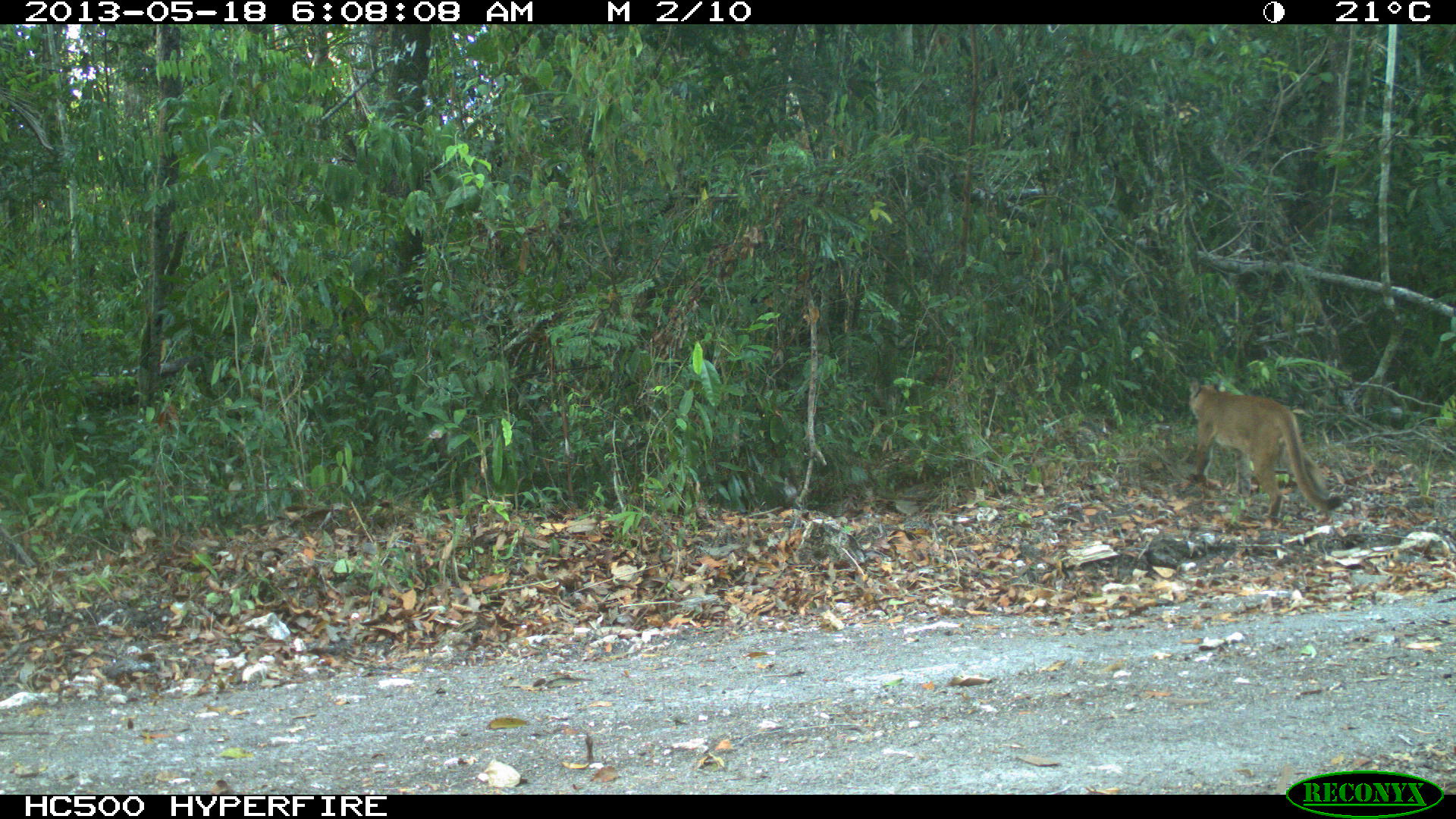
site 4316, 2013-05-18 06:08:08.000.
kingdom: Animalia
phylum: Chordata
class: Mammalia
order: Carnivora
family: Felidae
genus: Puma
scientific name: Puma concolor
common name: mountain lion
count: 1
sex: male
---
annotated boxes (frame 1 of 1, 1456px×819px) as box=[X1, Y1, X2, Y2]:
puma concolor: box=[1186, 374, 1343, 518]